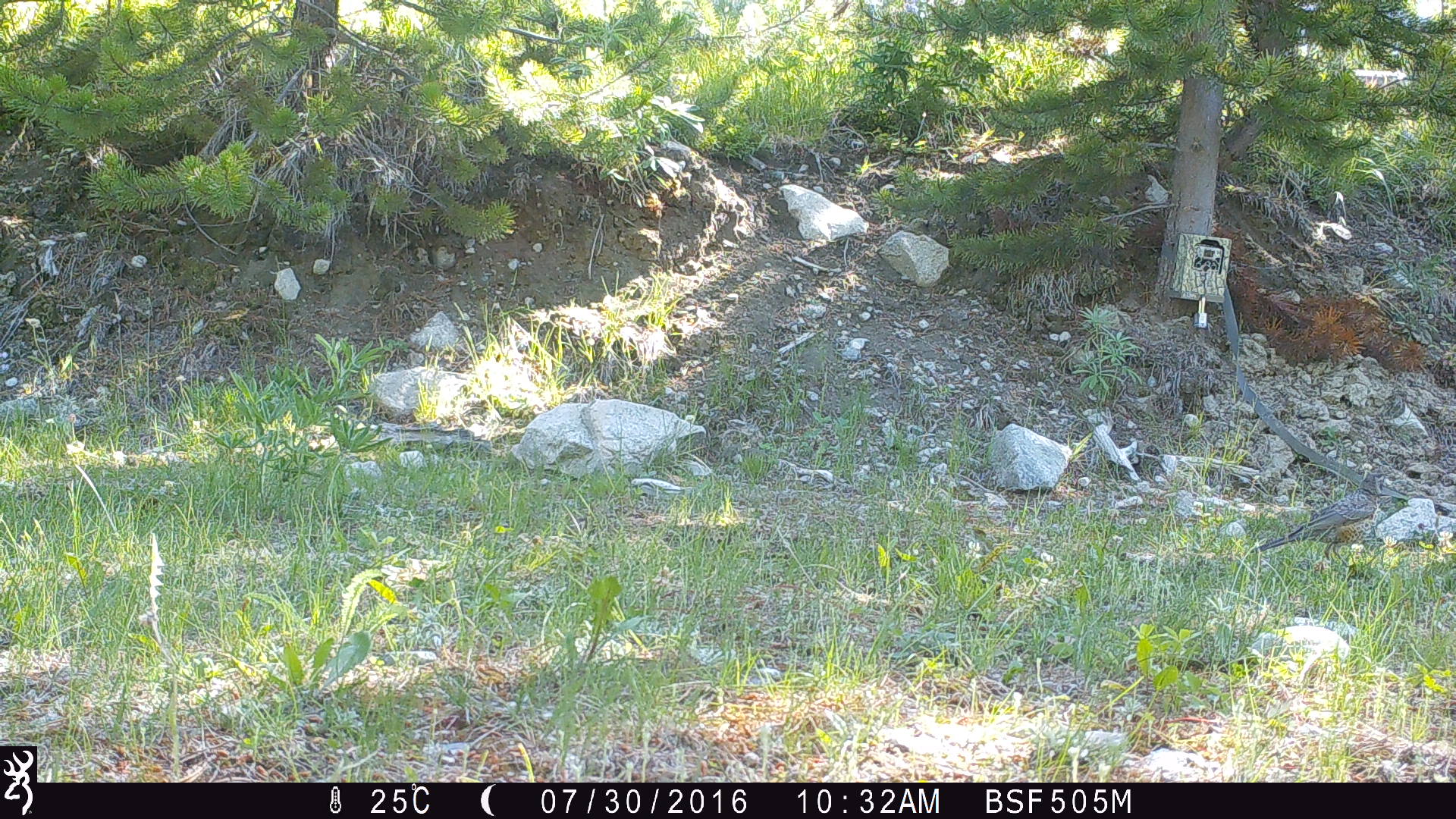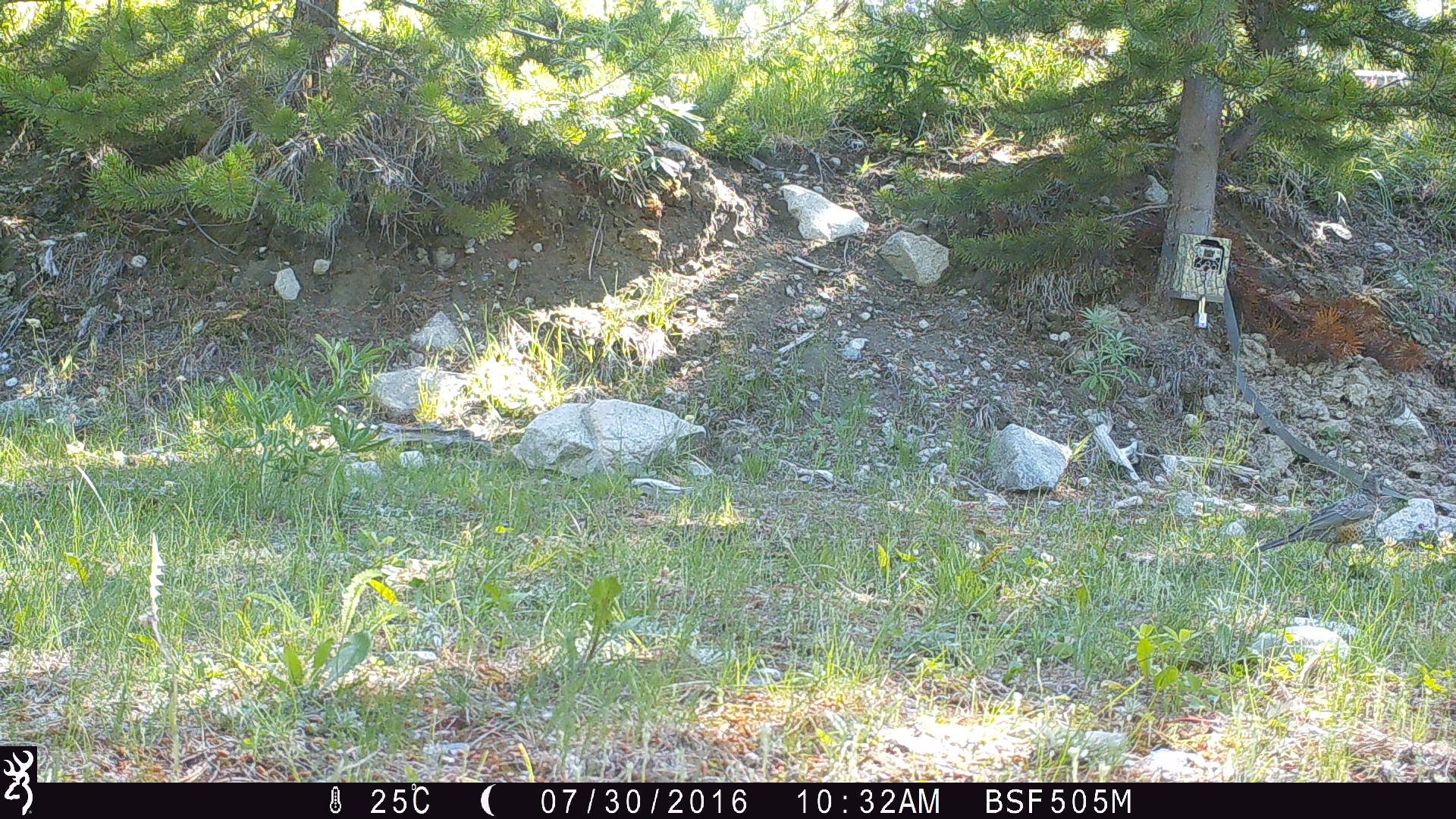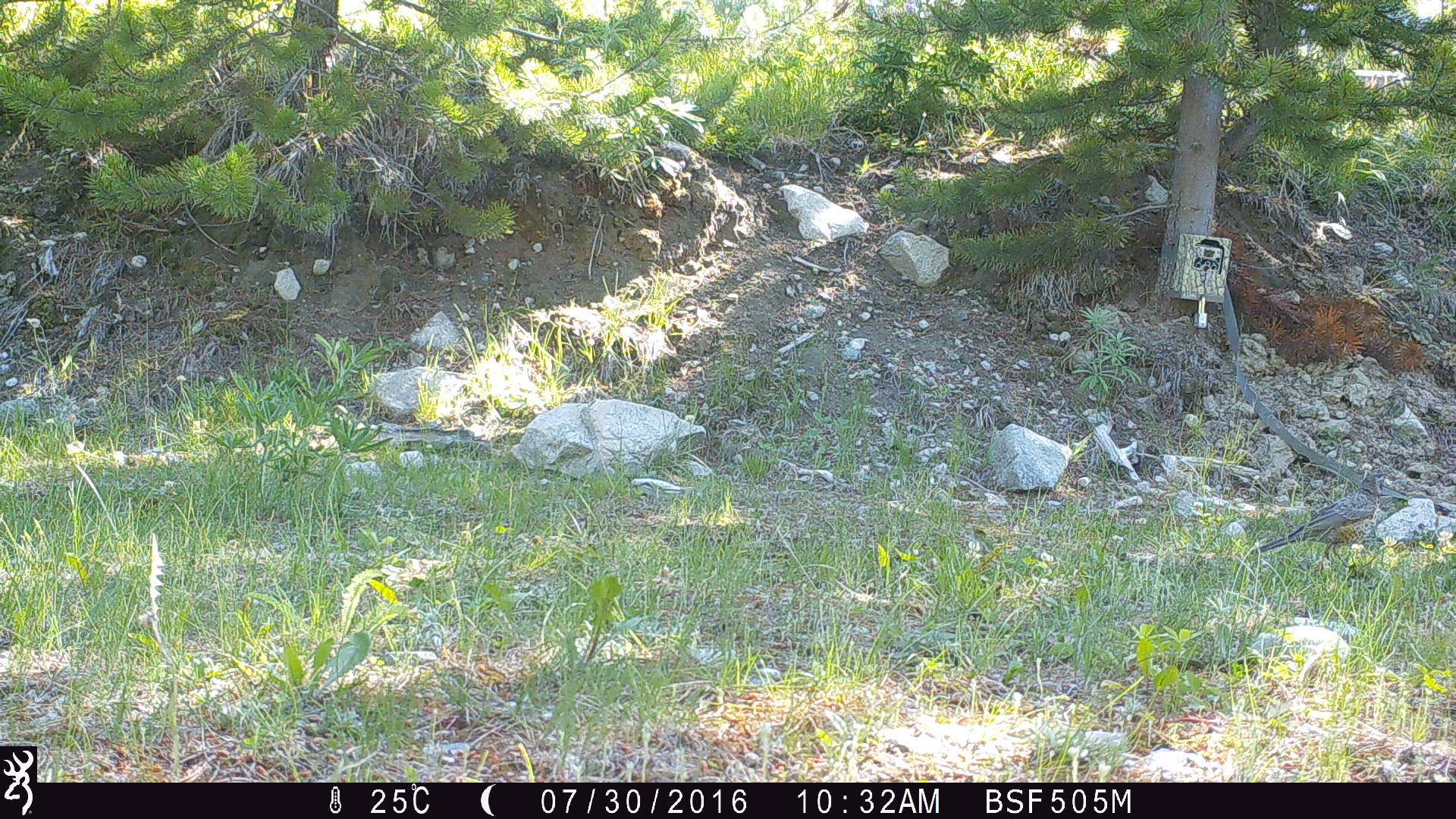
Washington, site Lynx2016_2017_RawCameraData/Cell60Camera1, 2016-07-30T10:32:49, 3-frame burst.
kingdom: Animalia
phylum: Chordata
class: Aves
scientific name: Aves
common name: birds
Aves (birds). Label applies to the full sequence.